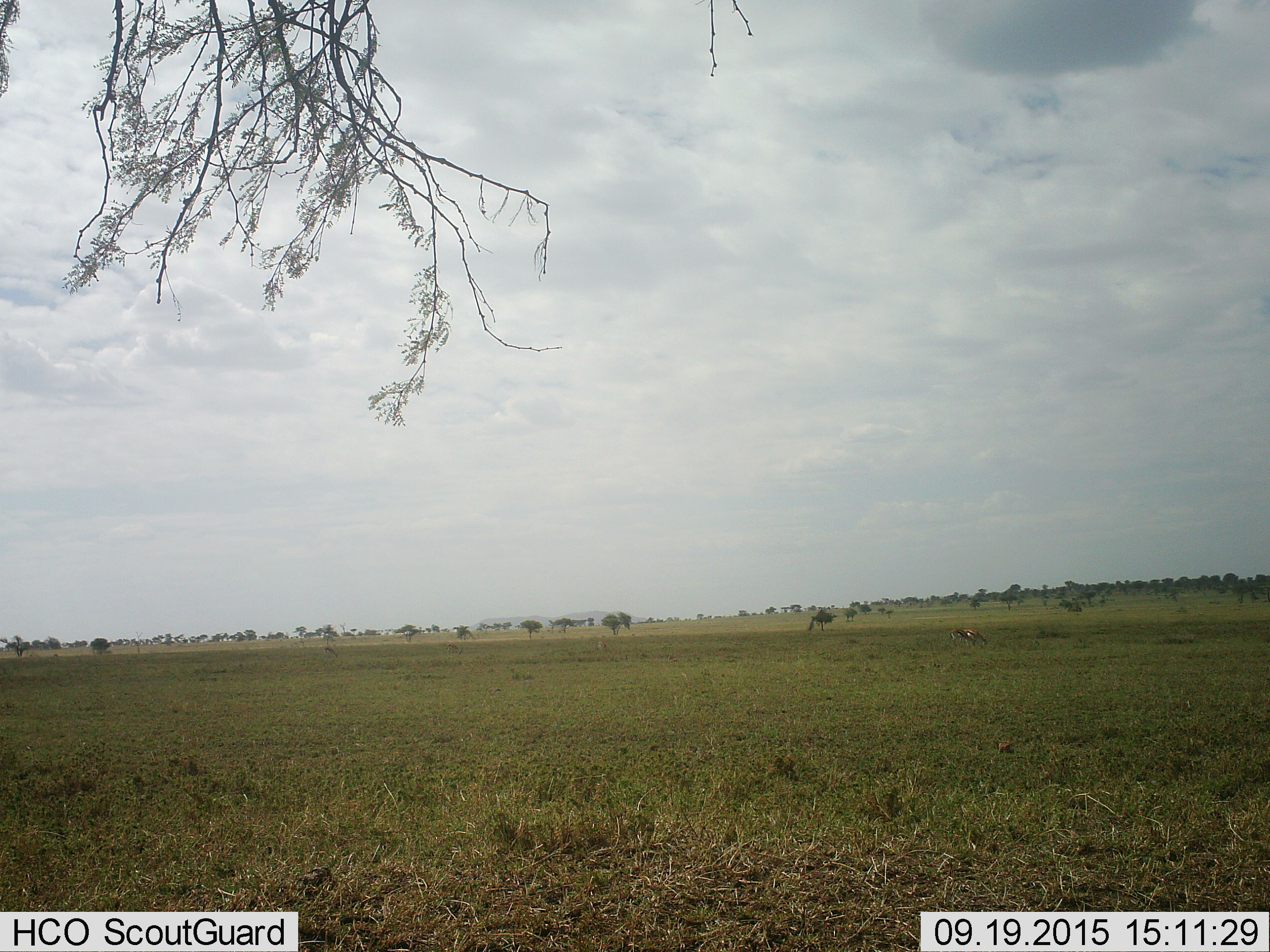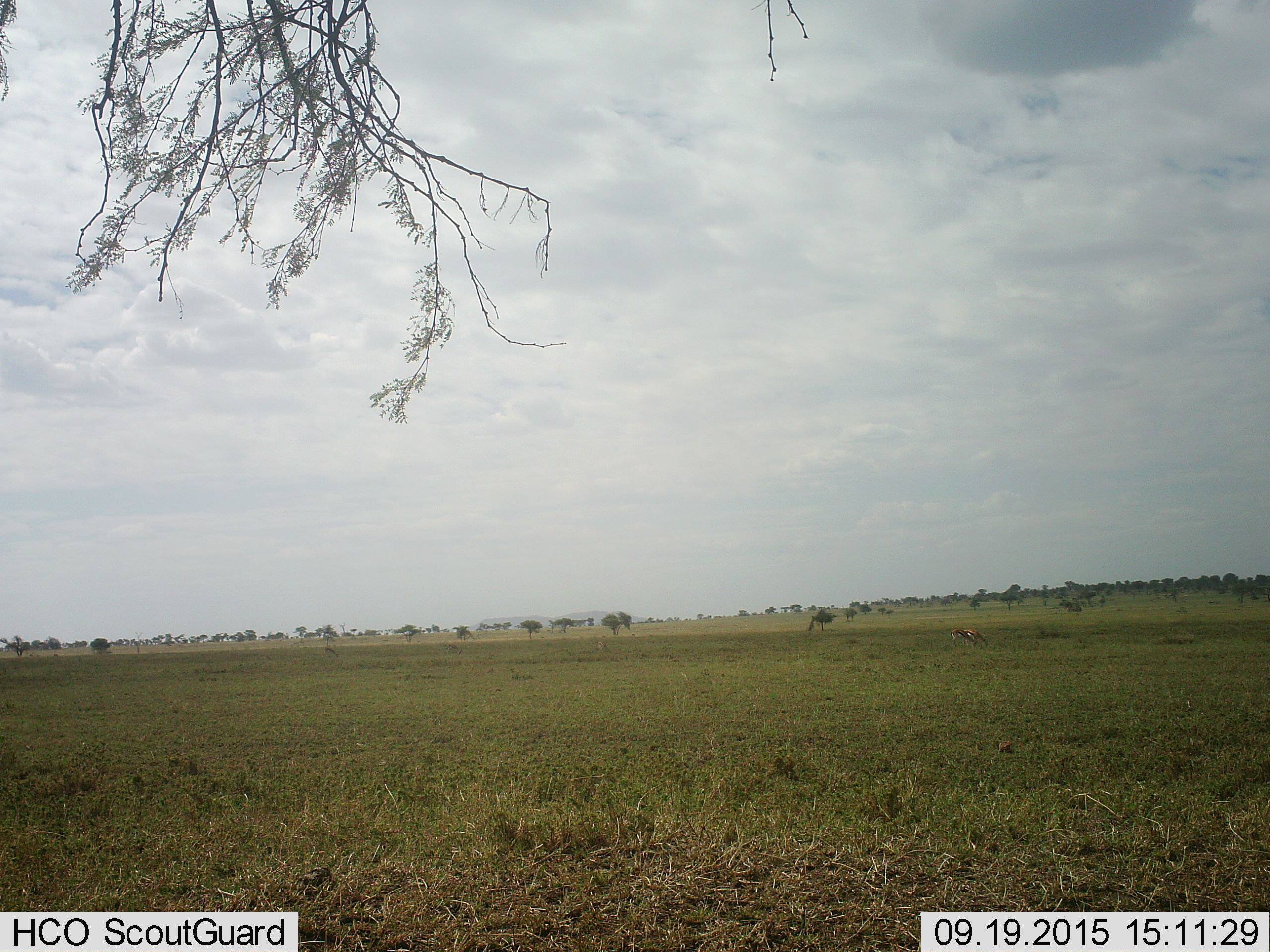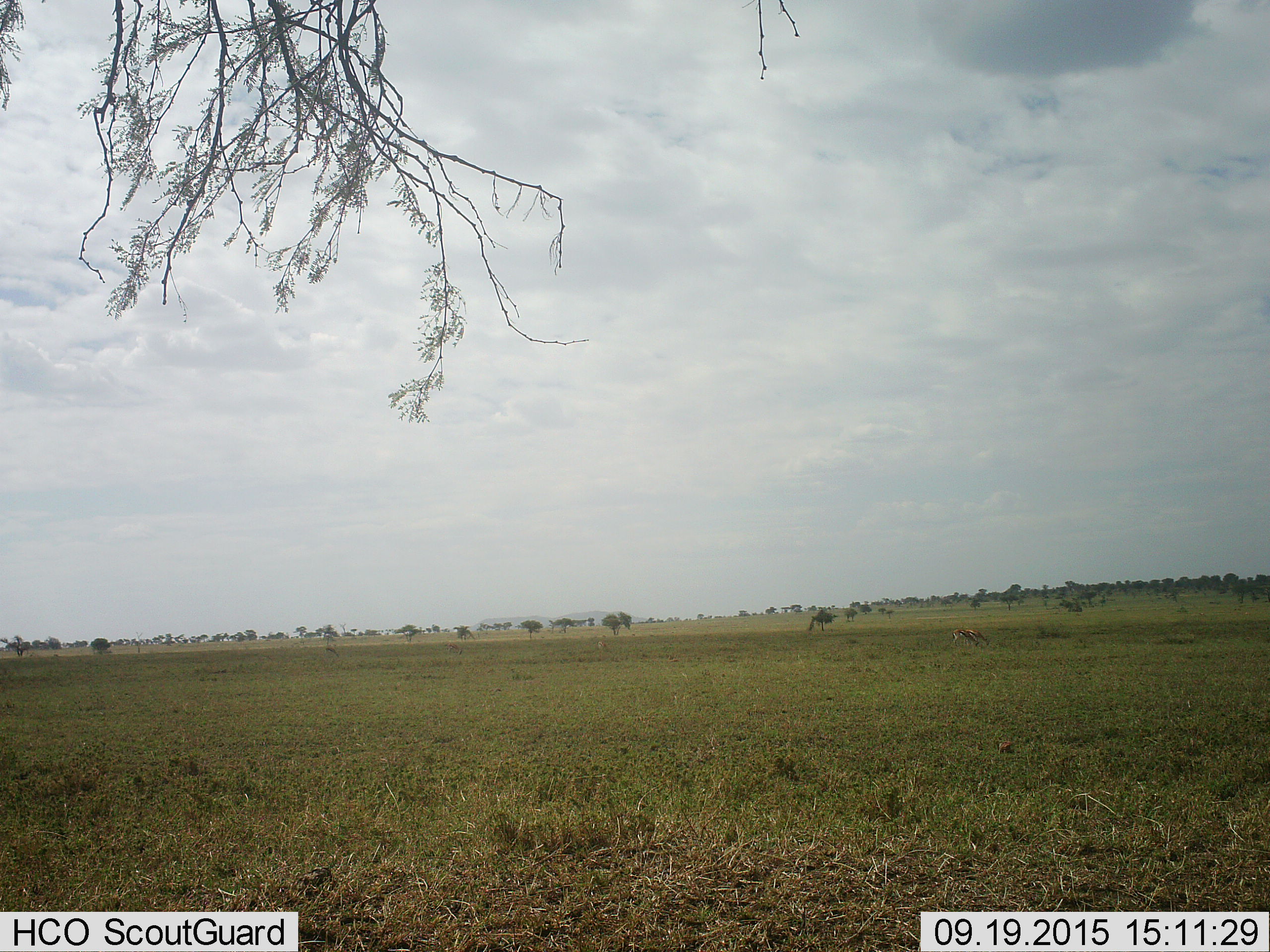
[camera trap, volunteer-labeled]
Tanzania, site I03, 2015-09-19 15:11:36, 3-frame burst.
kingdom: Animalia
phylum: Chordata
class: Mammalia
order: Artiodactyla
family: Bovidae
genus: Eudorcas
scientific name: Eudorcas thomsonii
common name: thomson's gazelle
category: gazellethomsons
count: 2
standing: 14%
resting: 0%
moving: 29%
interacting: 0%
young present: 0%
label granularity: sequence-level